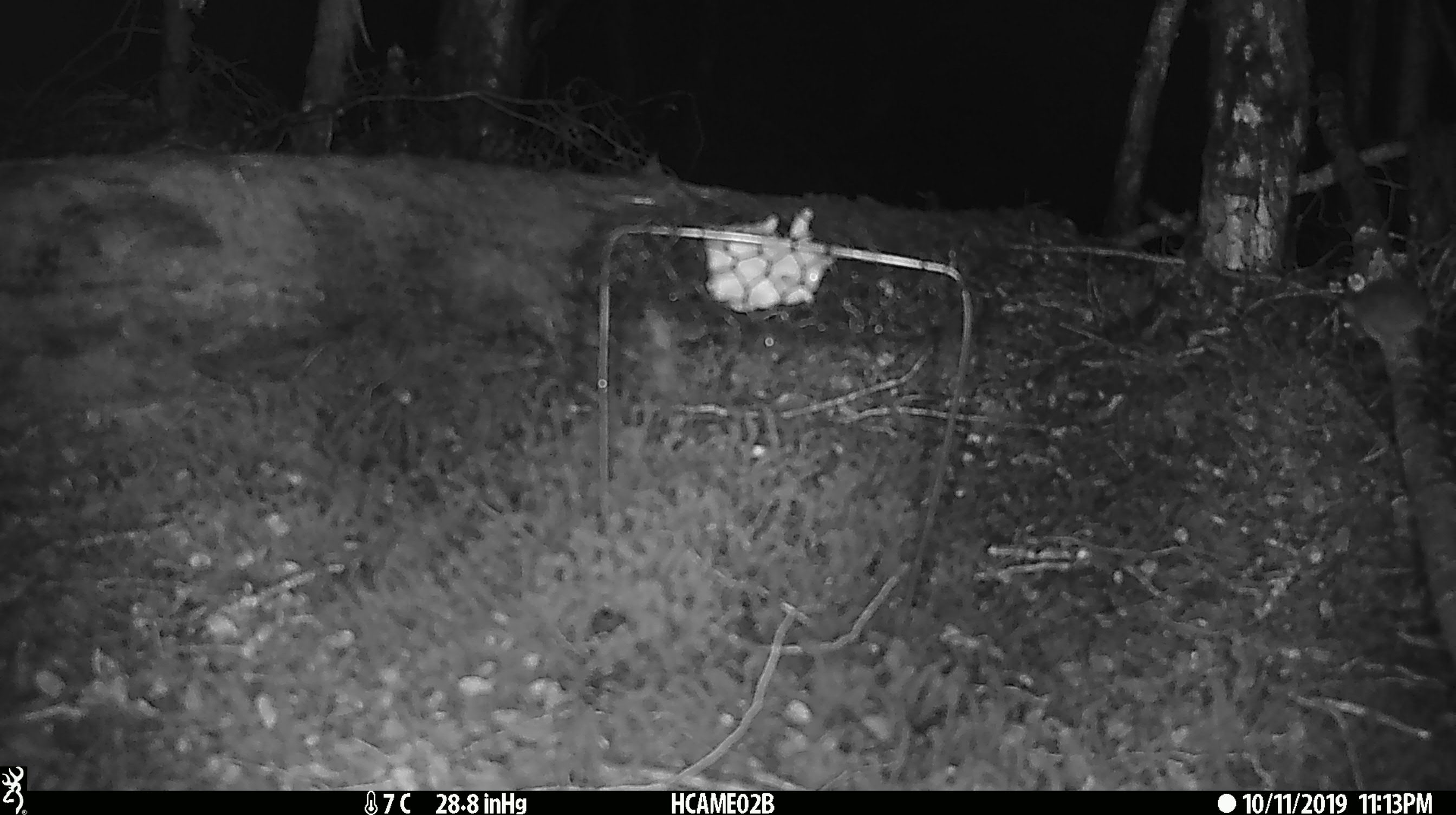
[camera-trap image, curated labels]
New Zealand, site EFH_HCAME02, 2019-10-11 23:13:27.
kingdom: Animalia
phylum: Chordata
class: Mammalia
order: Rodentia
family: Muridae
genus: Mus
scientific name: Mus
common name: mouse